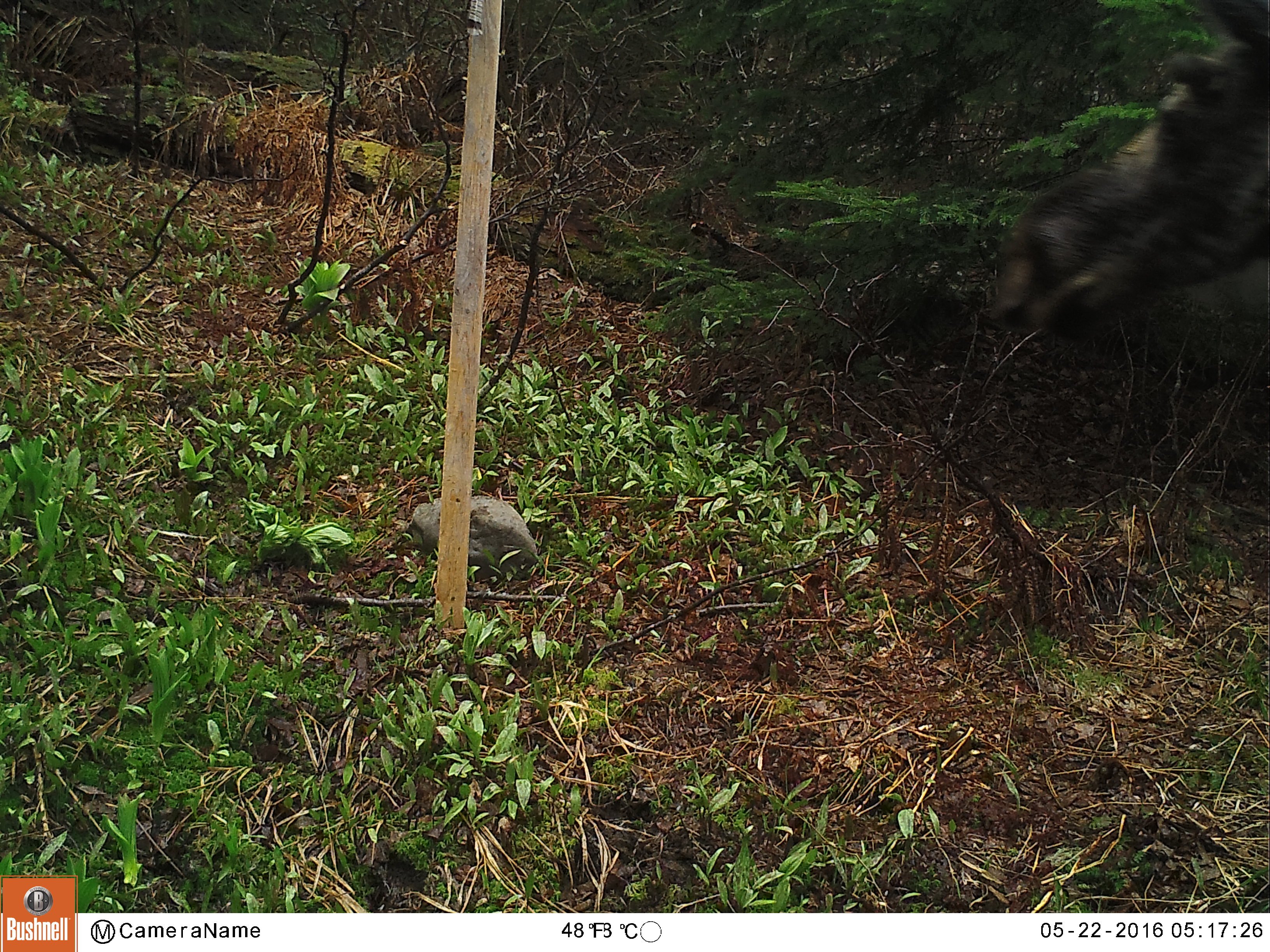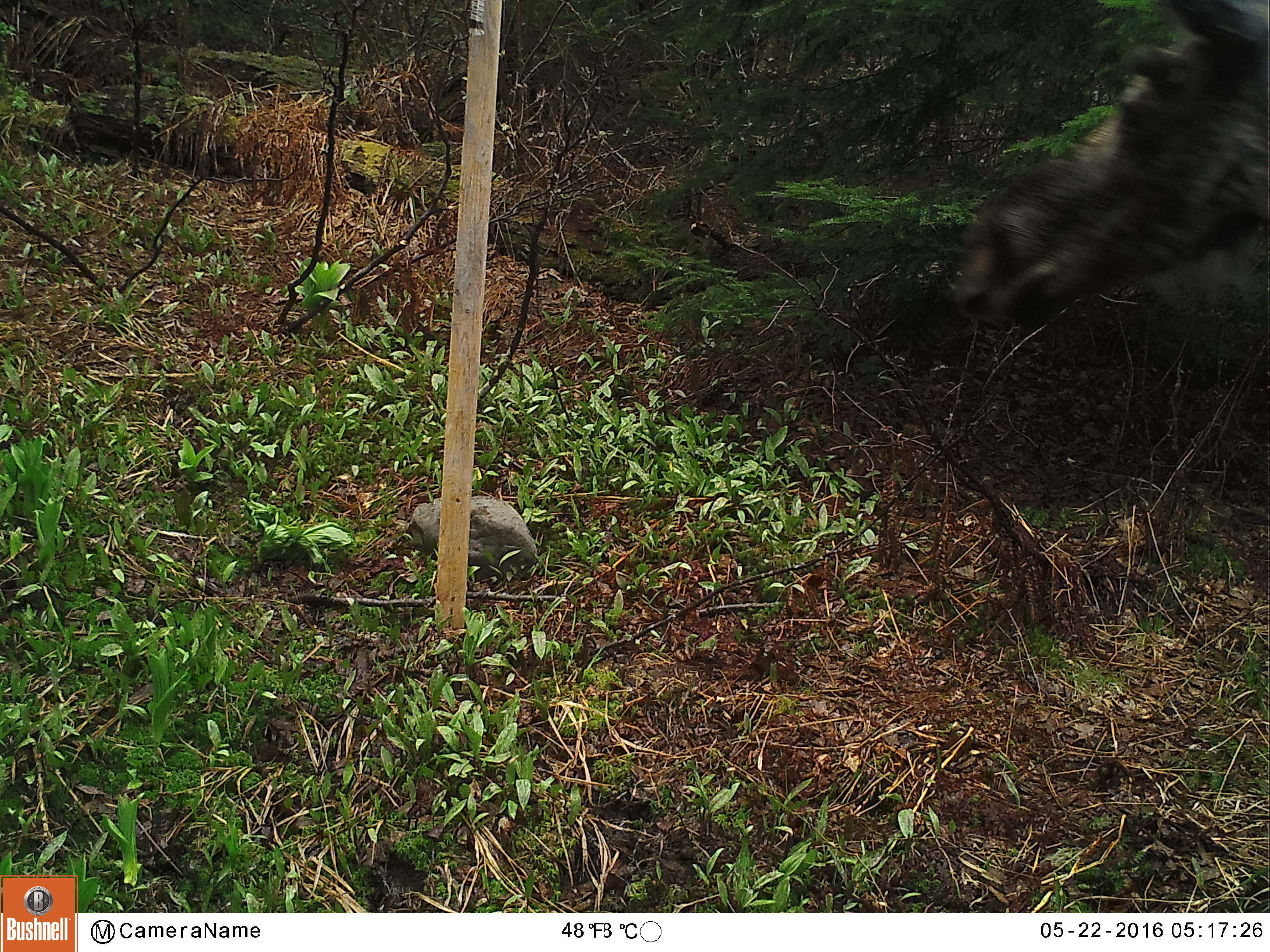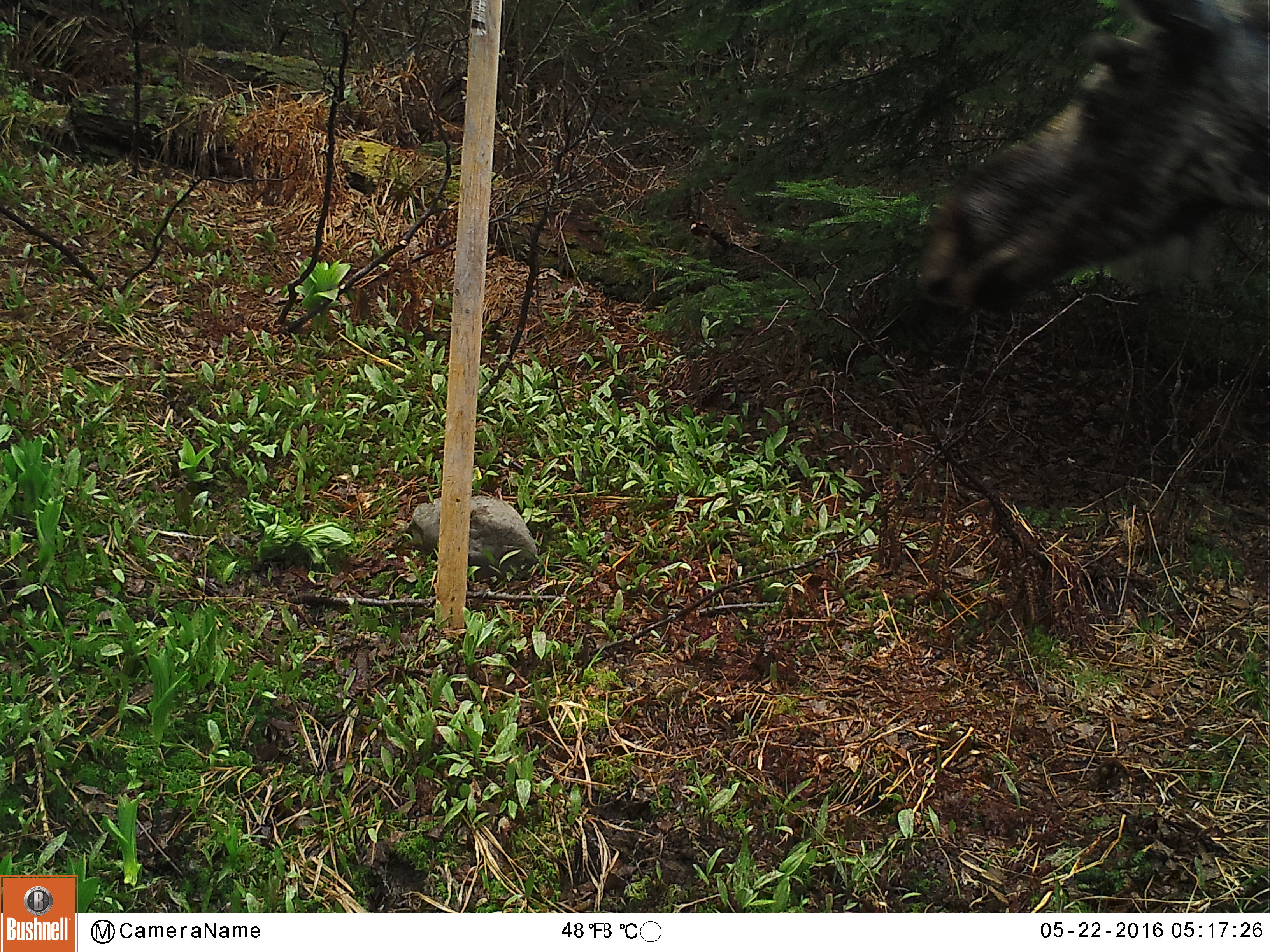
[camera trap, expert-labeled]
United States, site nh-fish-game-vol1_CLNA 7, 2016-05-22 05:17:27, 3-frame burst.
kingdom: Animalia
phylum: Chordata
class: Mammalia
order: Artiodactyla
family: Cervidae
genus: Alces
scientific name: Alces alces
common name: moose